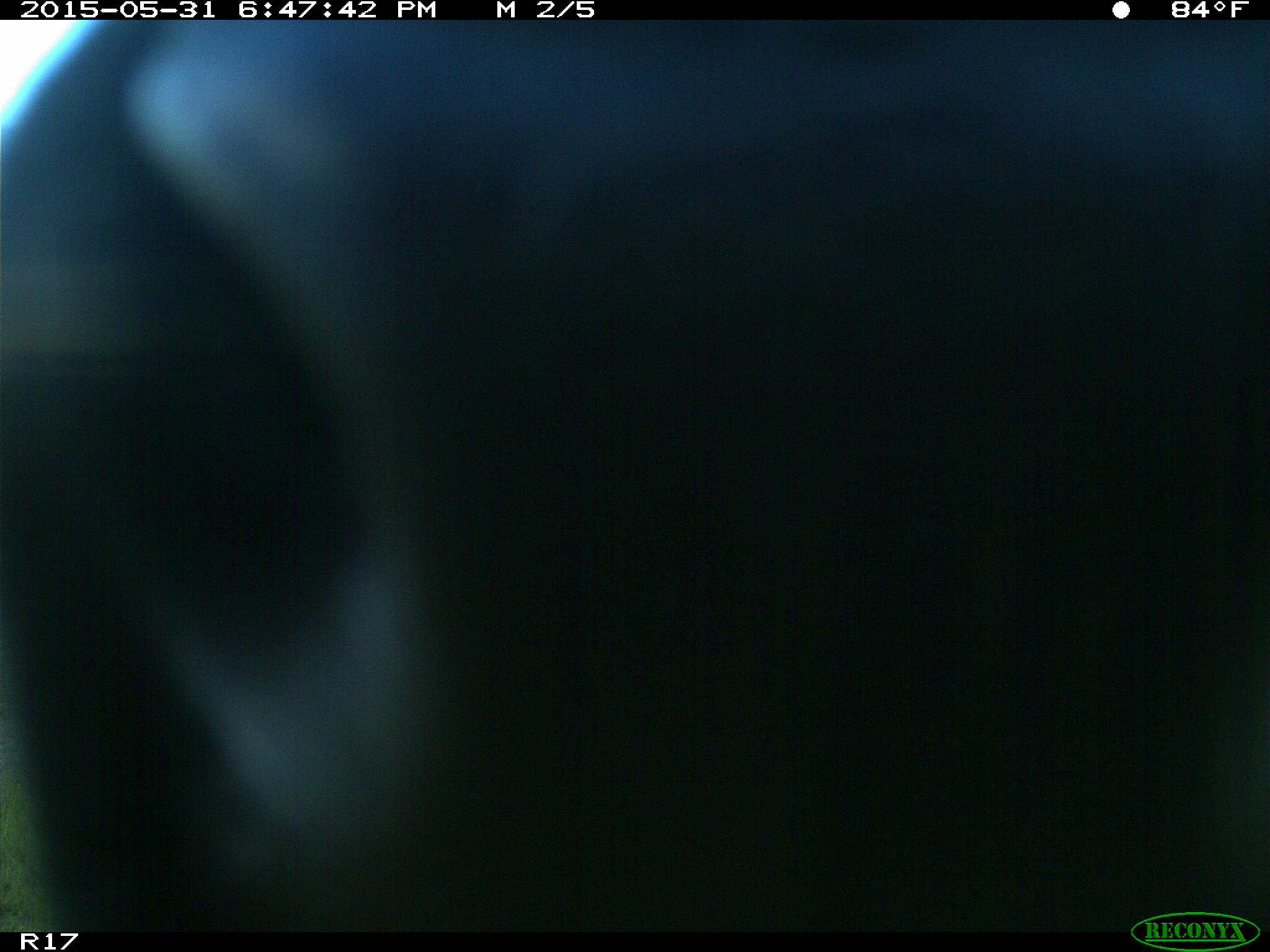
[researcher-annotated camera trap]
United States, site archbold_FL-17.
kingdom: Animalia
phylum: Chordata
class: Mammalia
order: Artiodactyla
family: Bovidae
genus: Bos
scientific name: Bos taurus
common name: domestic cow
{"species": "Bos taurus (domestic cow)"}